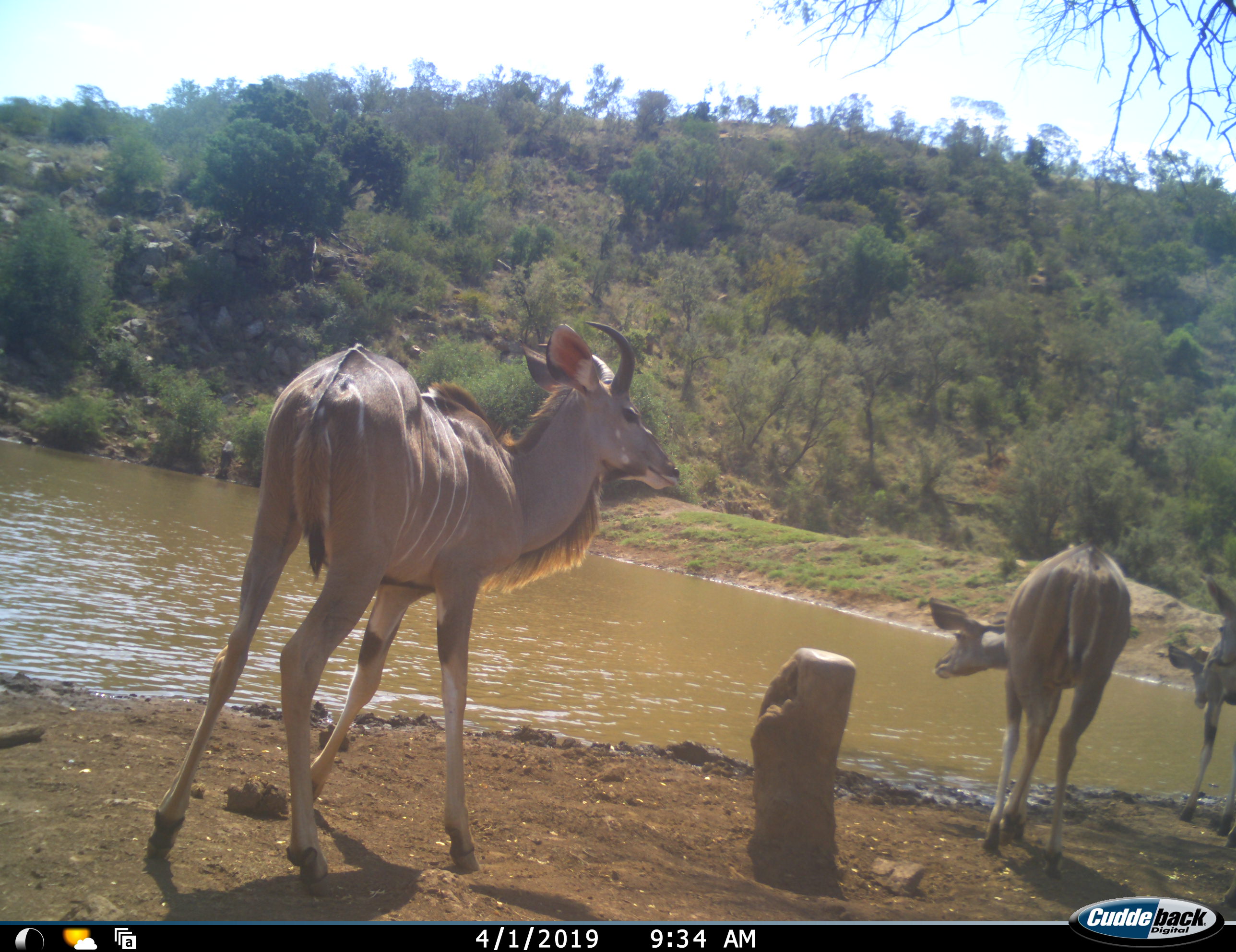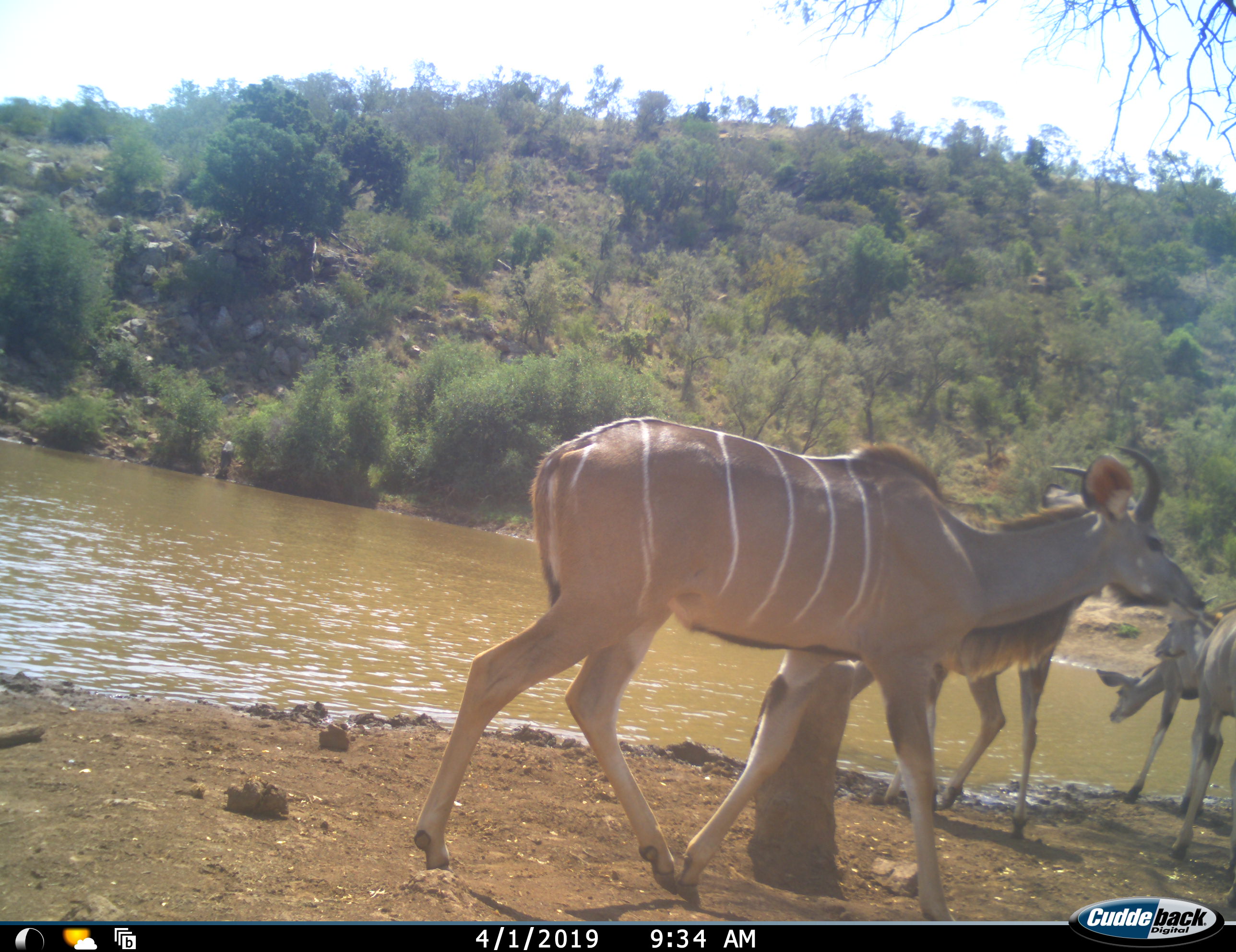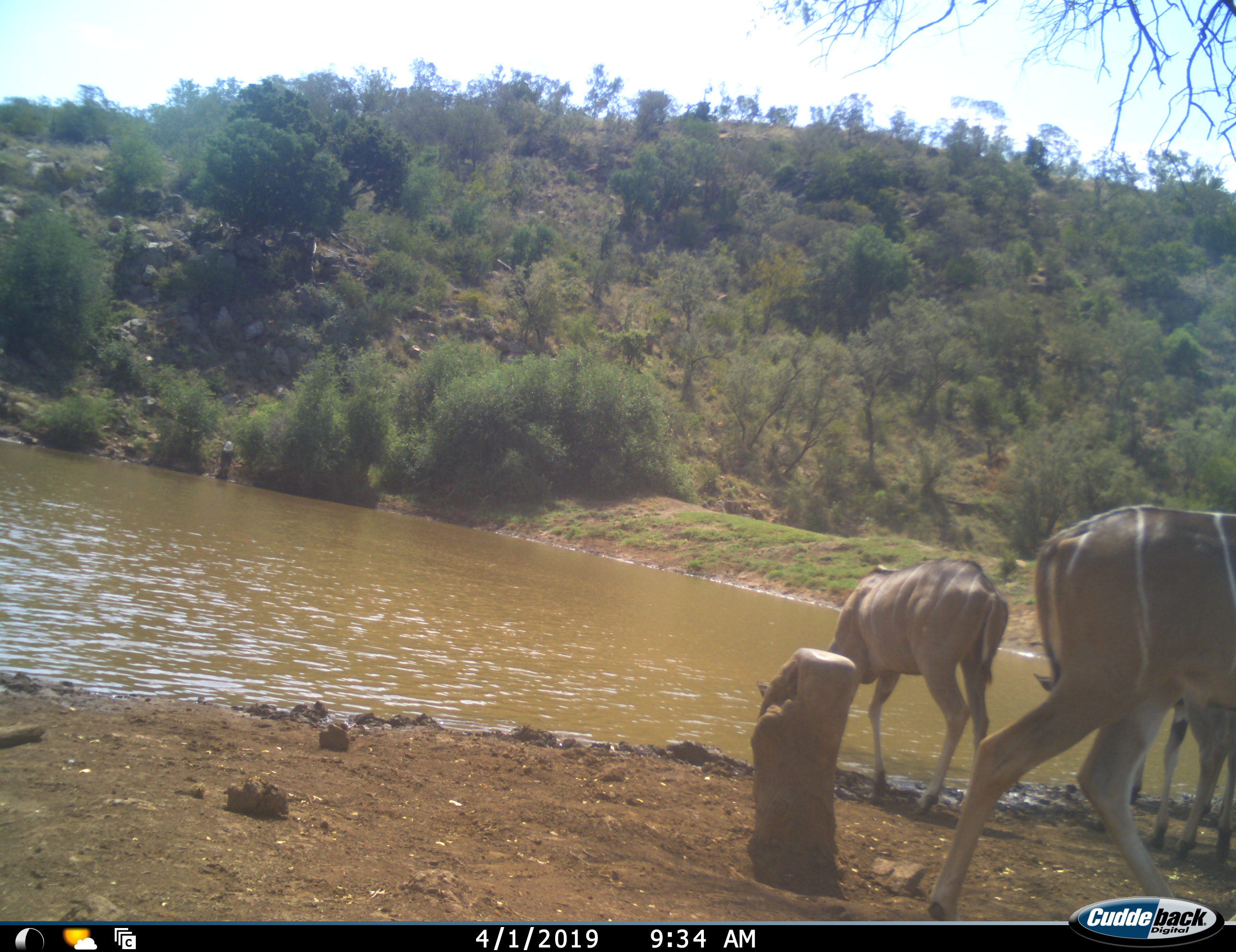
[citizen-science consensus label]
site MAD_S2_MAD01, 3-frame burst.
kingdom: Animalia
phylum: Chordata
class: Mammalia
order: Artiodactyla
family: Bovidae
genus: Tragelaphus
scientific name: Tragelaphus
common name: kudu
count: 4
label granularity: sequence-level